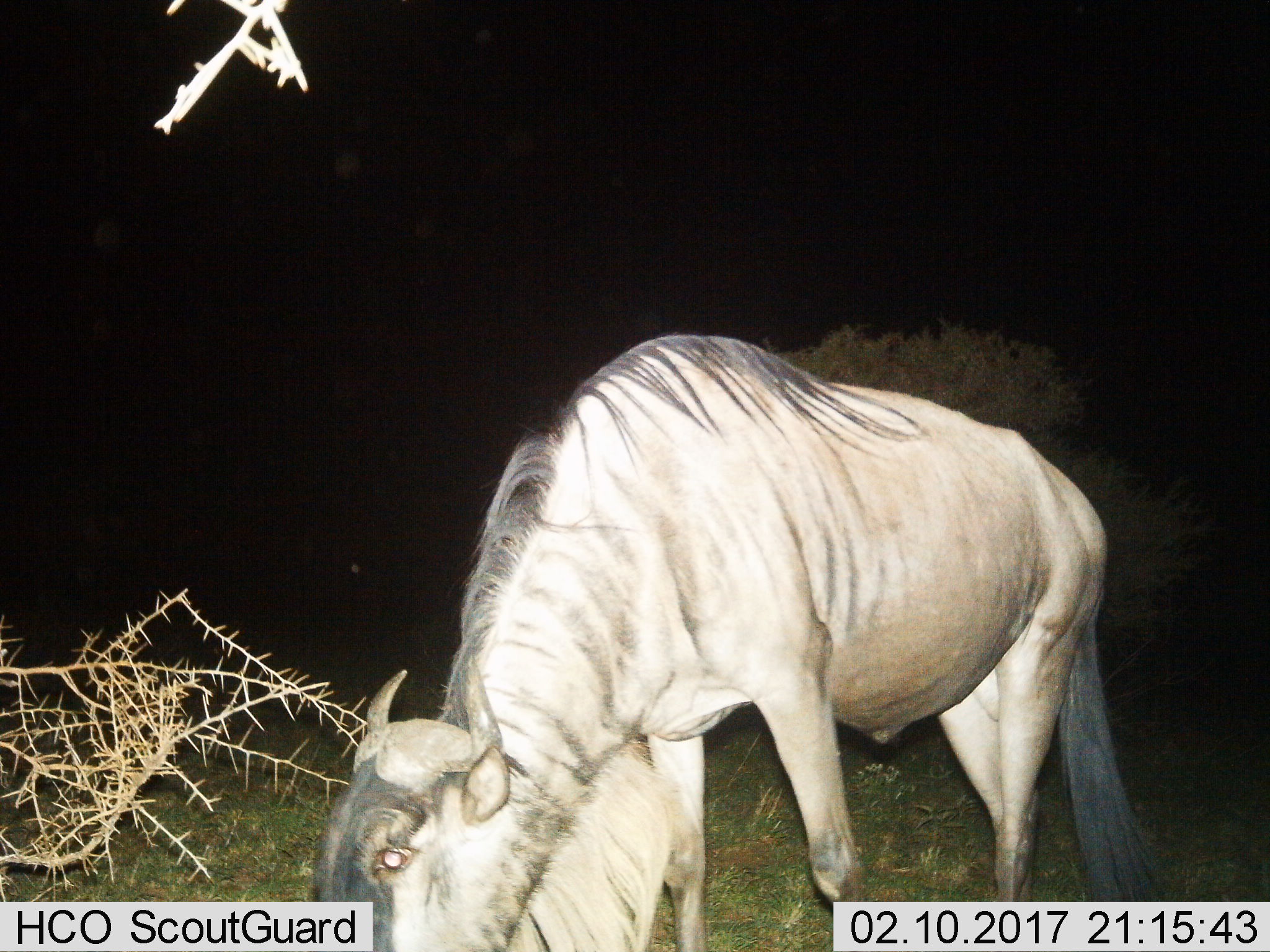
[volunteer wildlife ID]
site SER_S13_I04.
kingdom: Animalia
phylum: Chordata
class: Mammalia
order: Artiodactyla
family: Bovidae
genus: Connochaetes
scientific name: Connochaetes taurinus taurinus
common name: blue wildebeest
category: wildebeestblue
Wildebeestblue (blue wildebeest) (Connochaetes taurinus taurinus), count 1. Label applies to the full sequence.